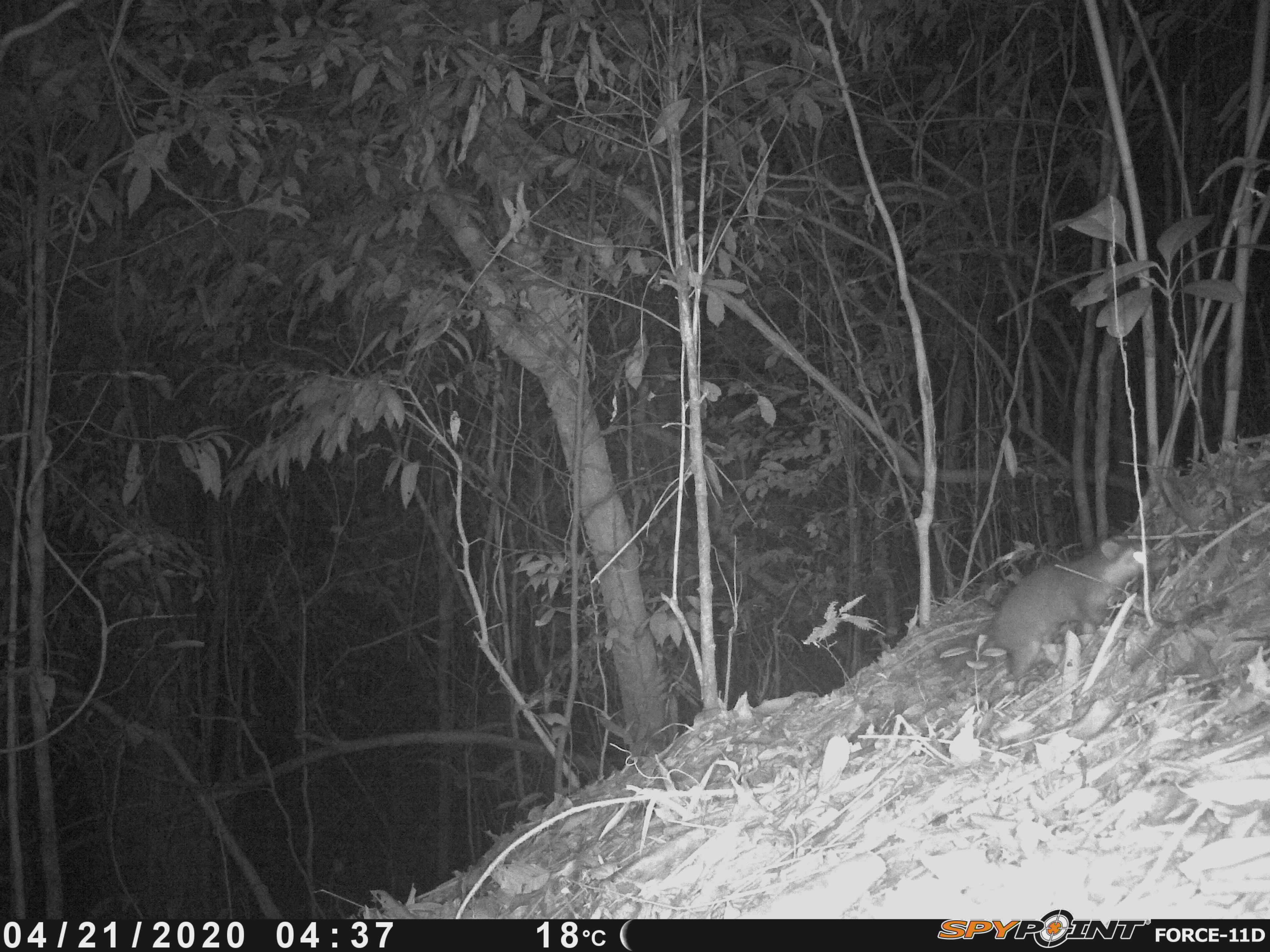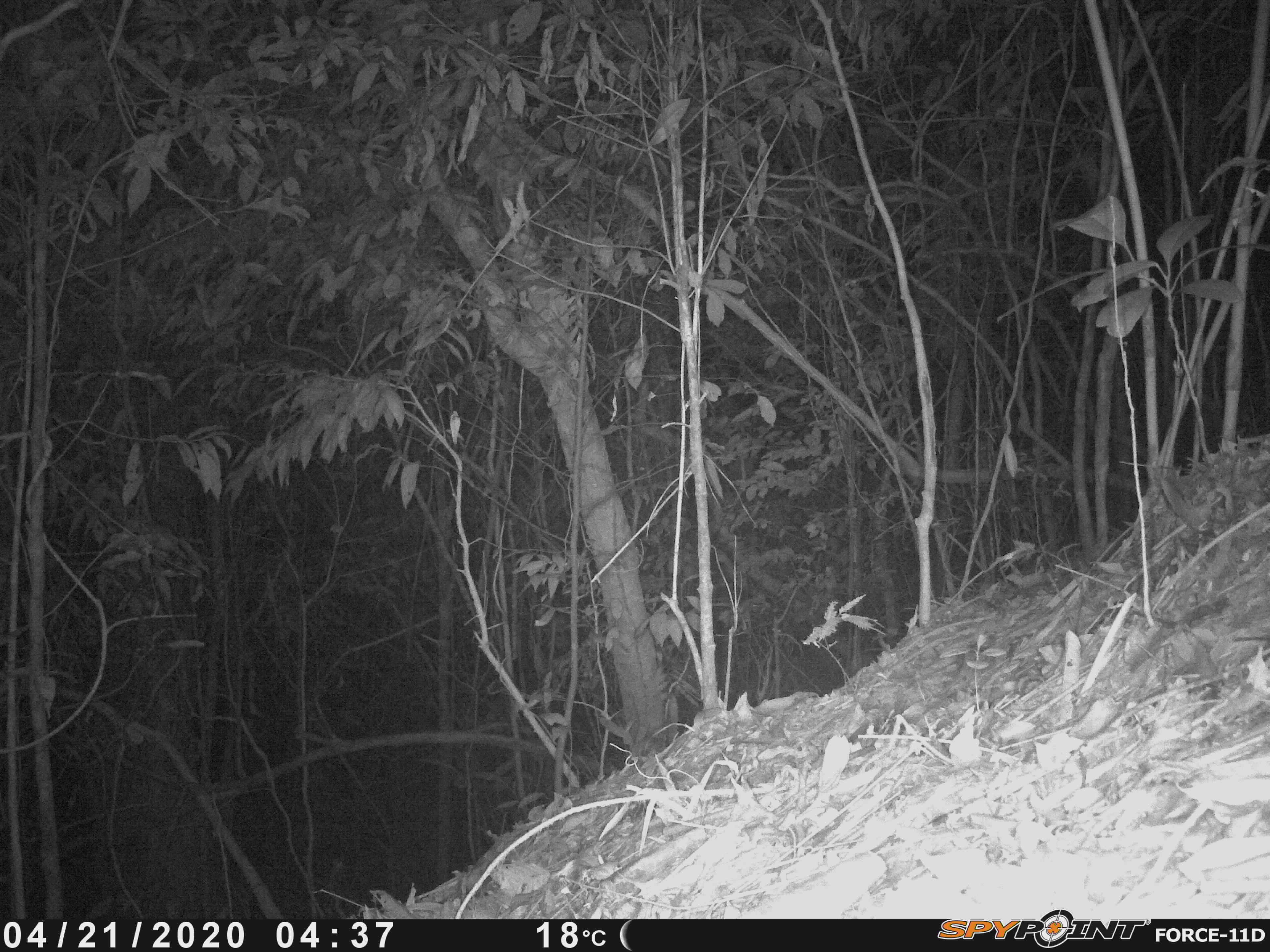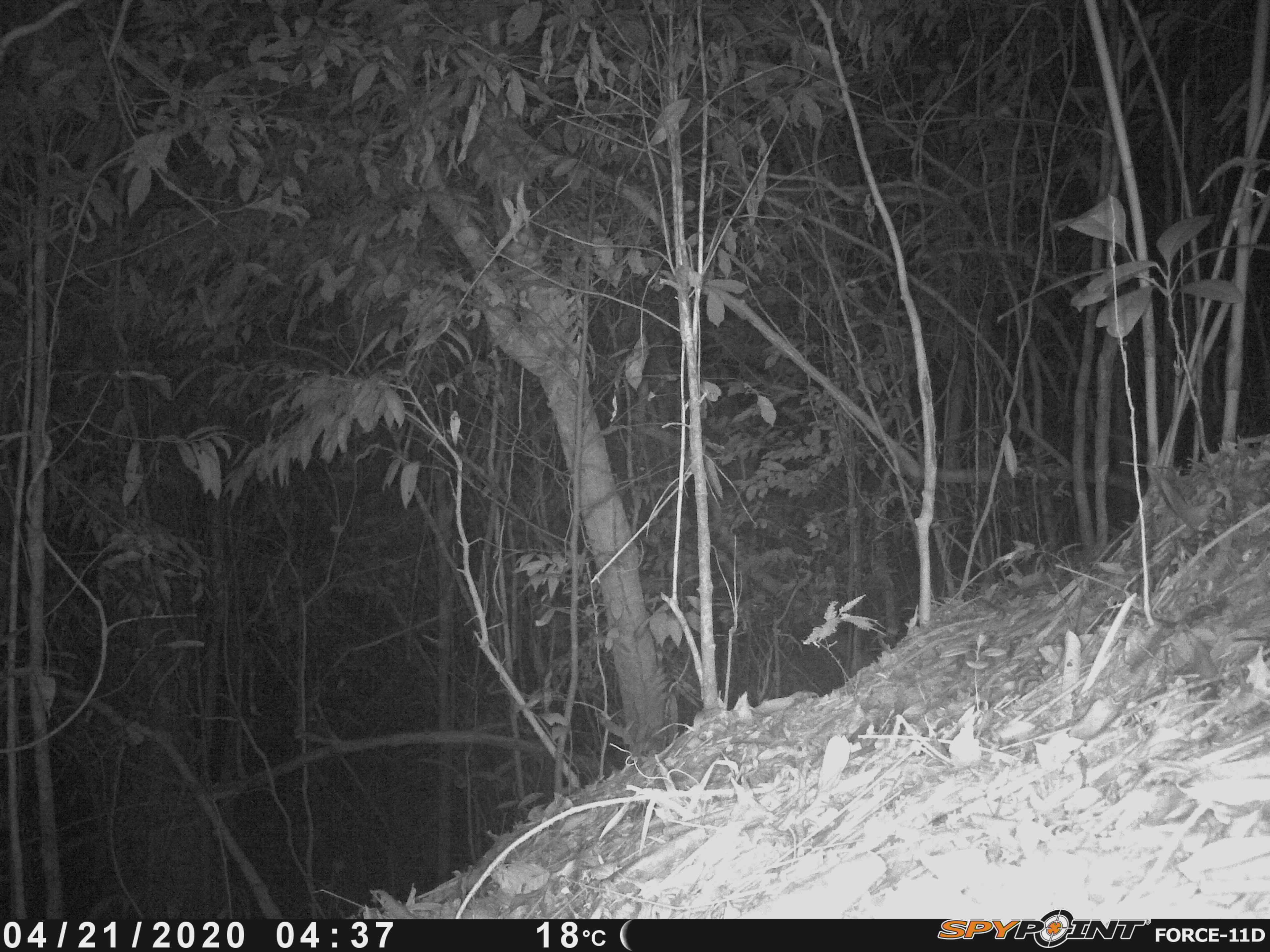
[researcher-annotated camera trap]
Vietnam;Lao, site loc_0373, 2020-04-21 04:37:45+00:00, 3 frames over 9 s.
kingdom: Animalia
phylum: Chordata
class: Mammalia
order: Carnivora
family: Mustelidae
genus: Melogale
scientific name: Melogale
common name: ferret badger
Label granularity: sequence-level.